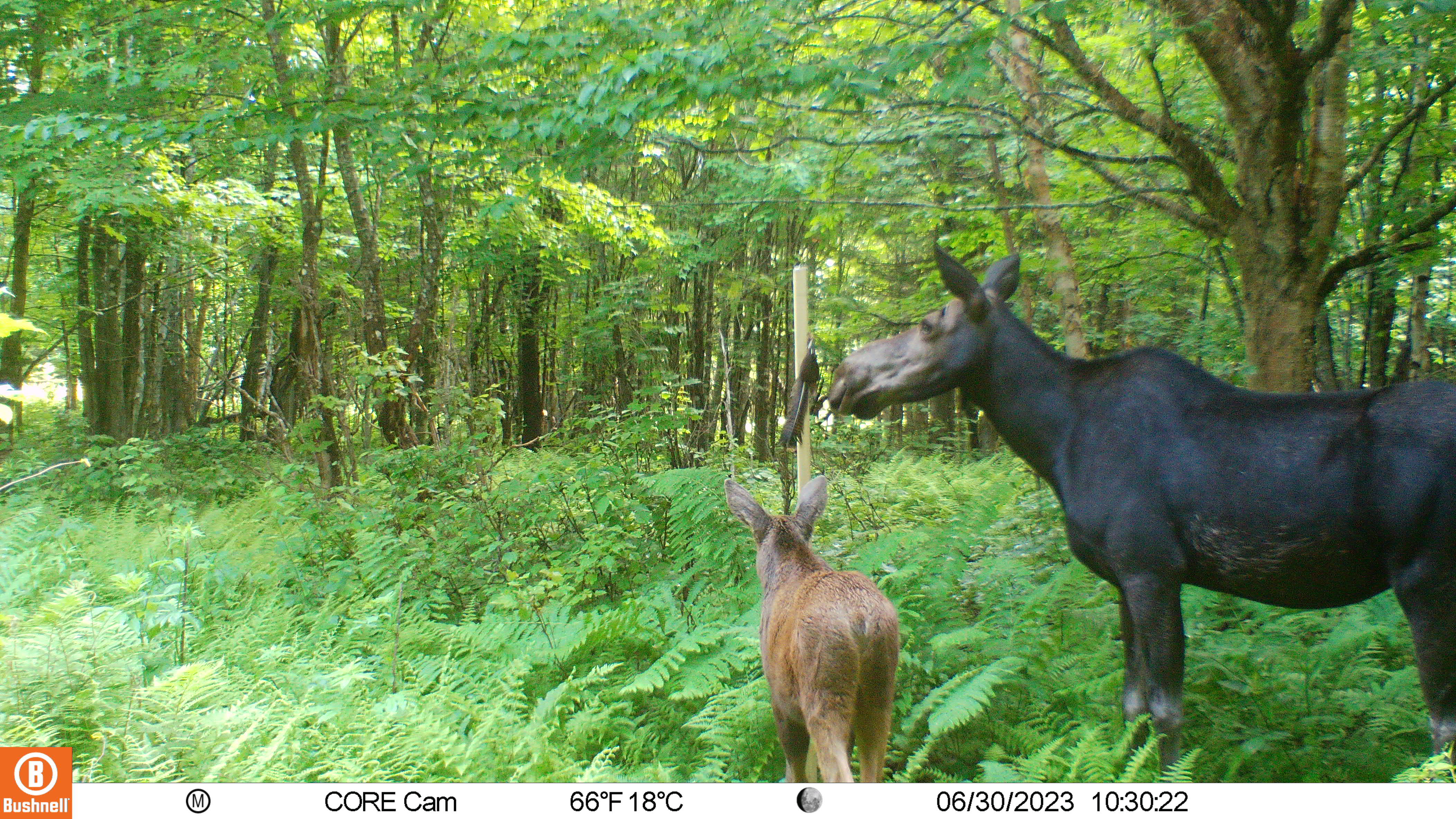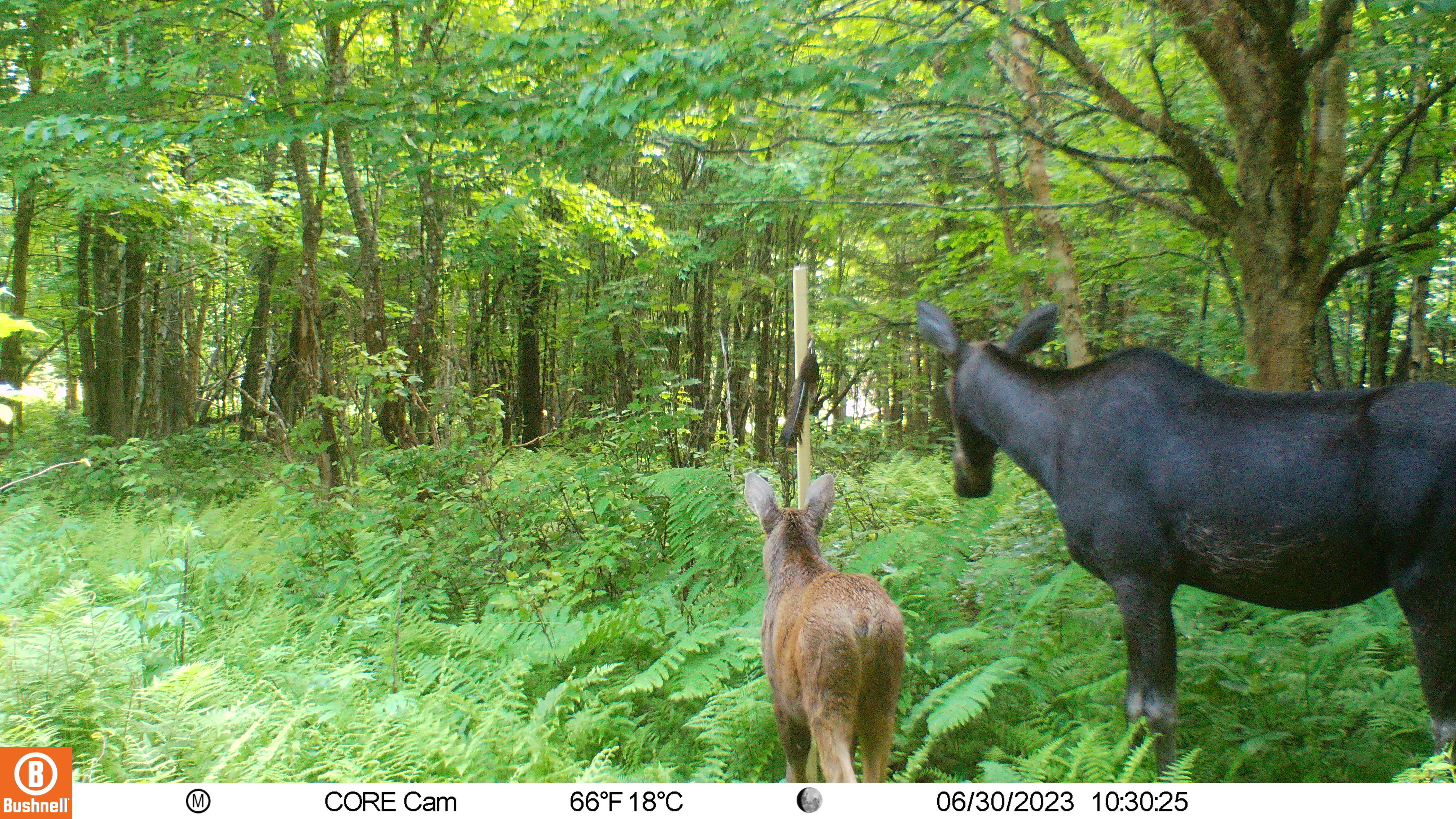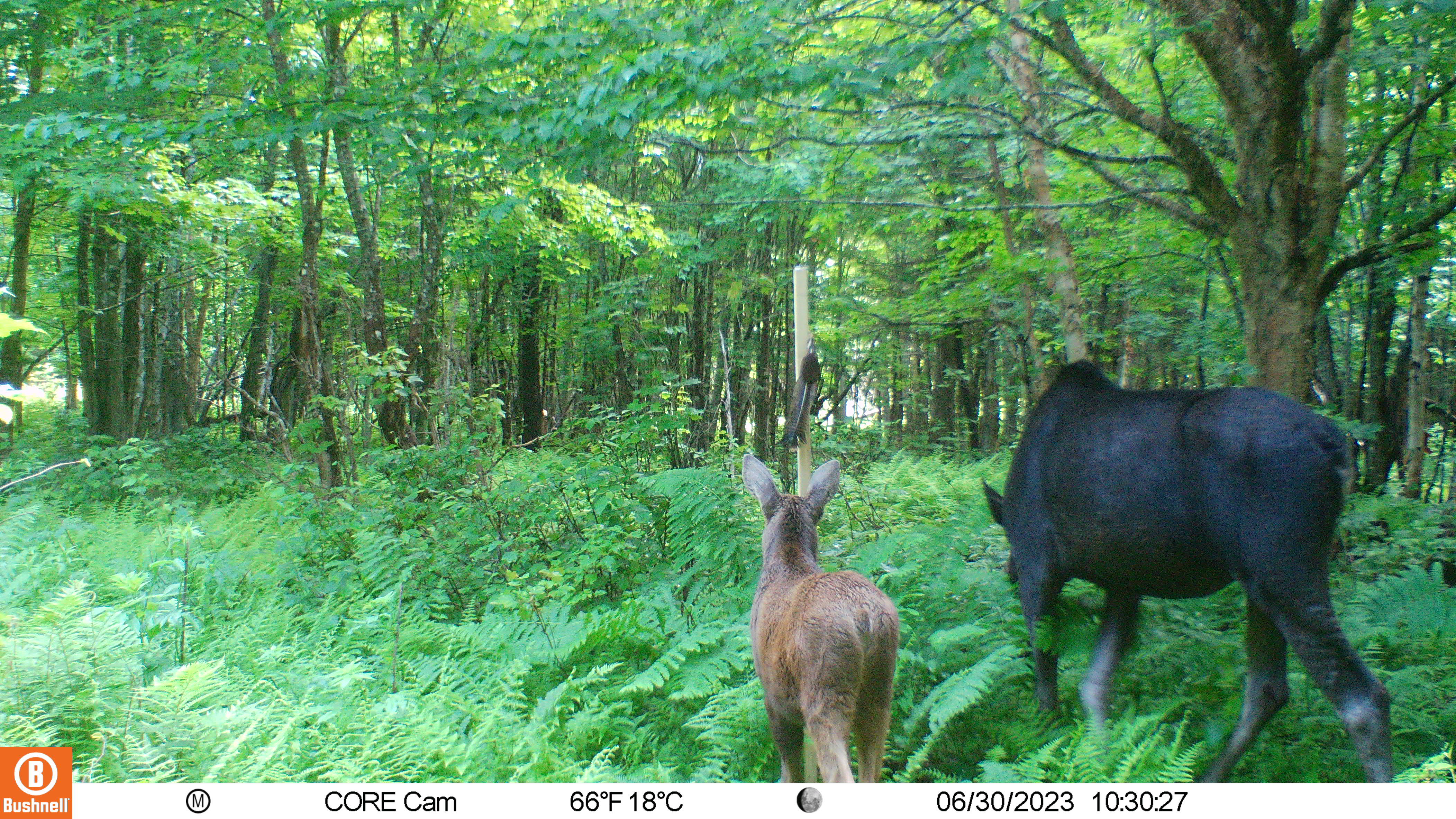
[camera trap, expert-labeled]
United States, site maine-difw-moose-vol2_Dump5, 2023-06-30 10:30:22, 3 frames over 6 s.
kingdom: Animalia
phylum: Chordata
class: Mammalia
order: Artiodactyla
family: Cervidae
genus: Alces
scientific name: Alces alces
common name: moose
Moose (Alces alces).